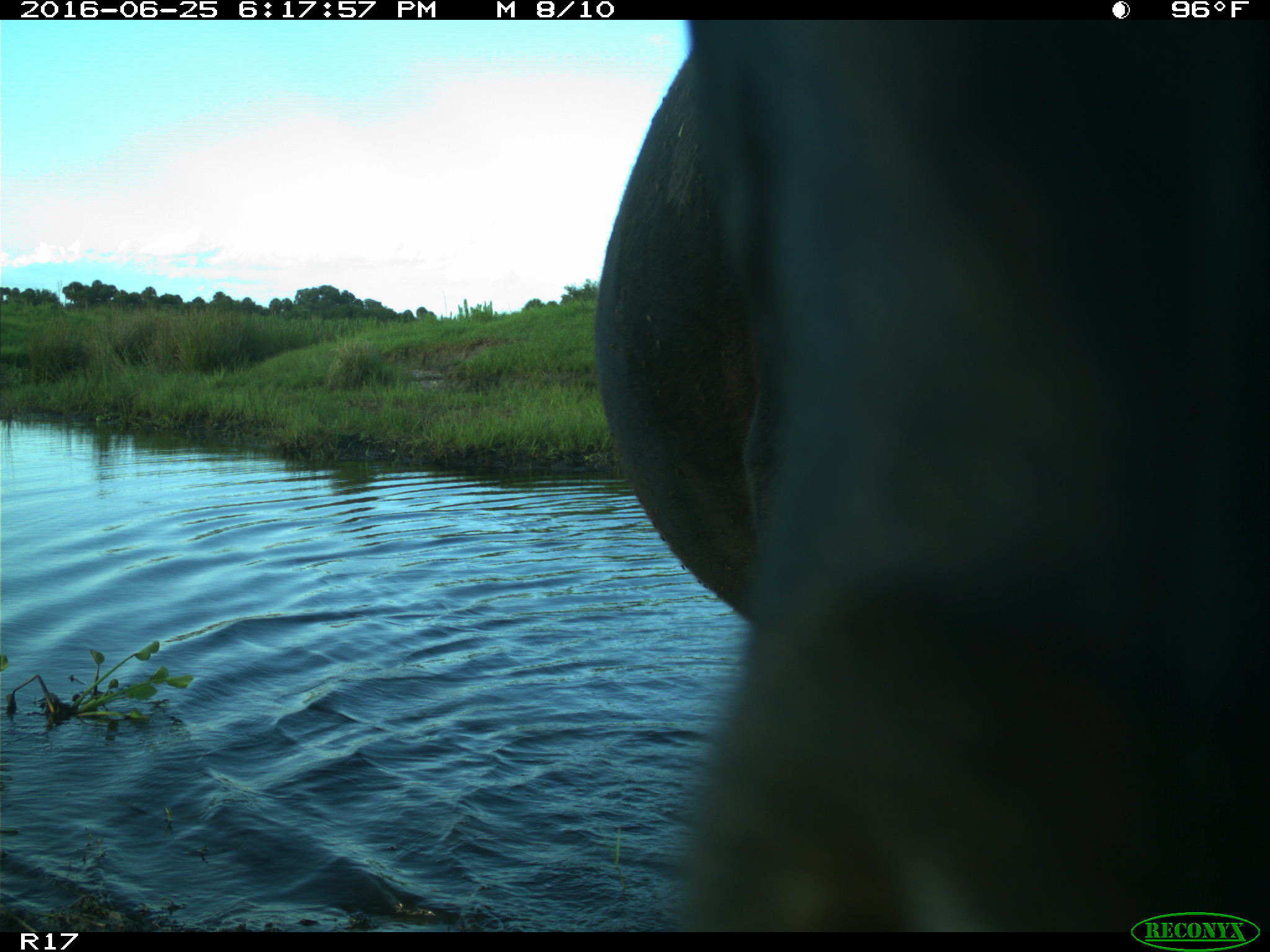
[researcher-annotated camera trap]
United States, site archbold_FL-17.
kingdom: Animalia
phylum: Chordata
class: Mammalia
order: Artiodactyla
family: Bovidae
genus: Bos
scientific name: Bos taurus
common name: domestic cow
Bos taurus (domestic cow).